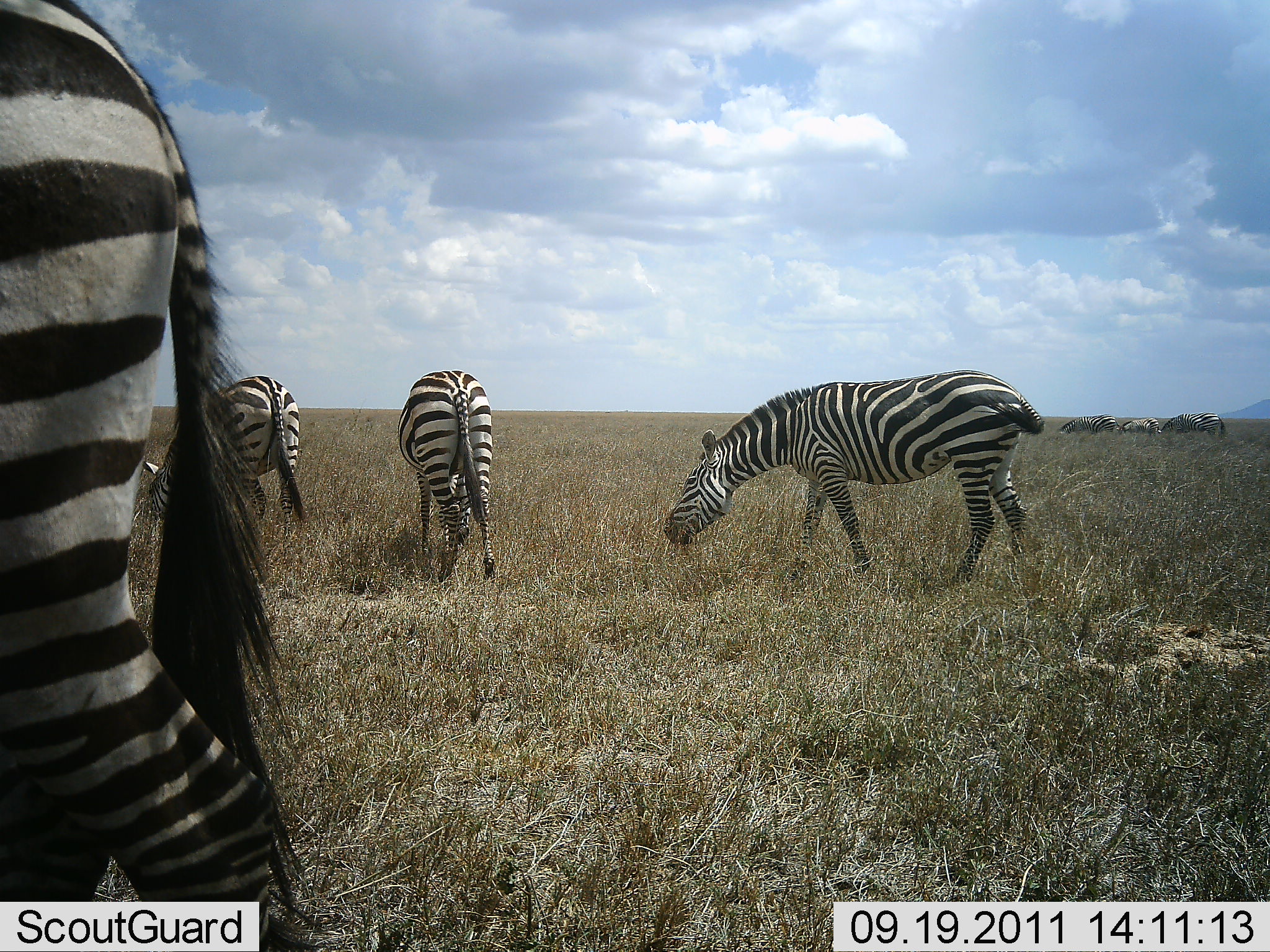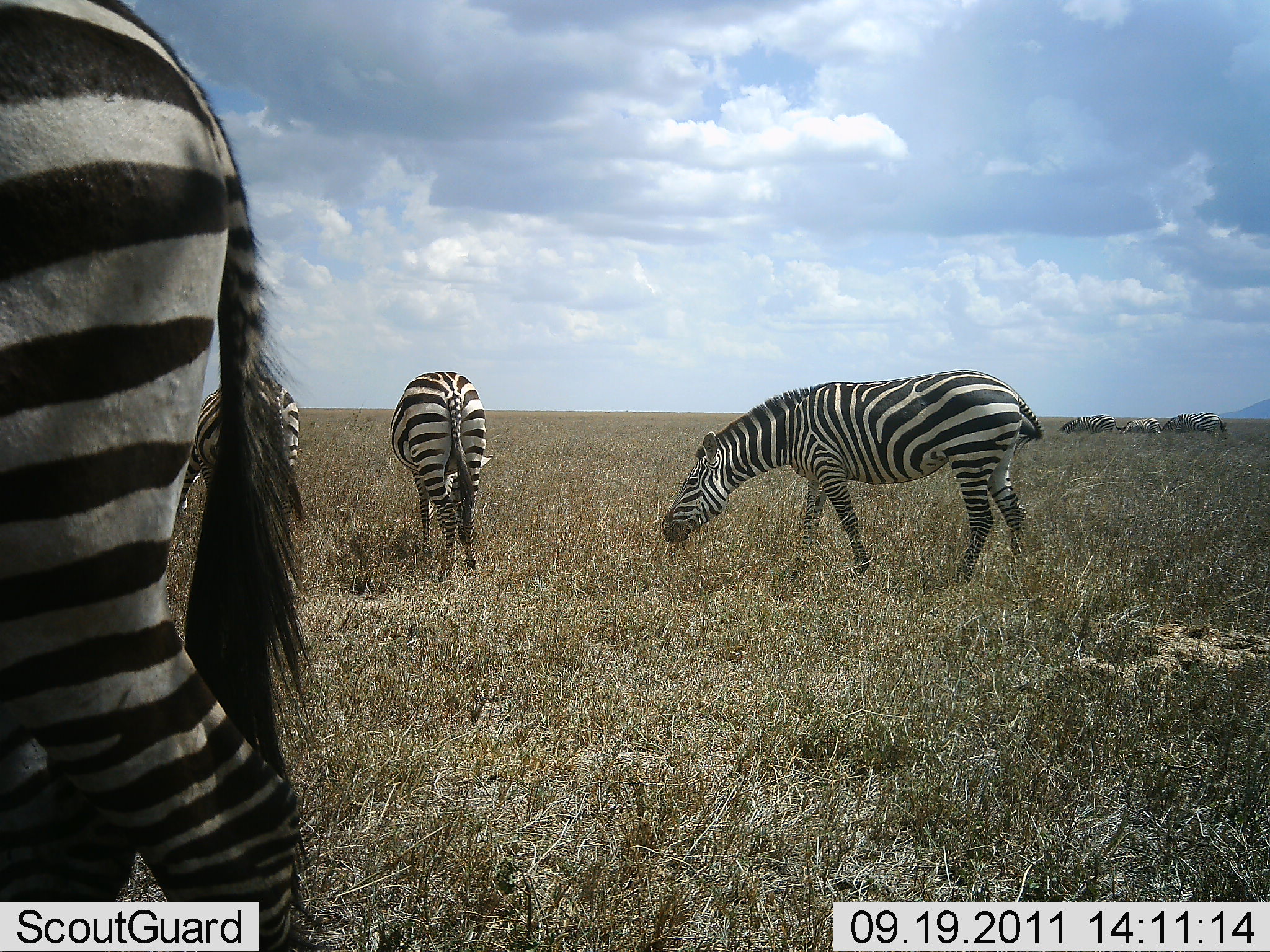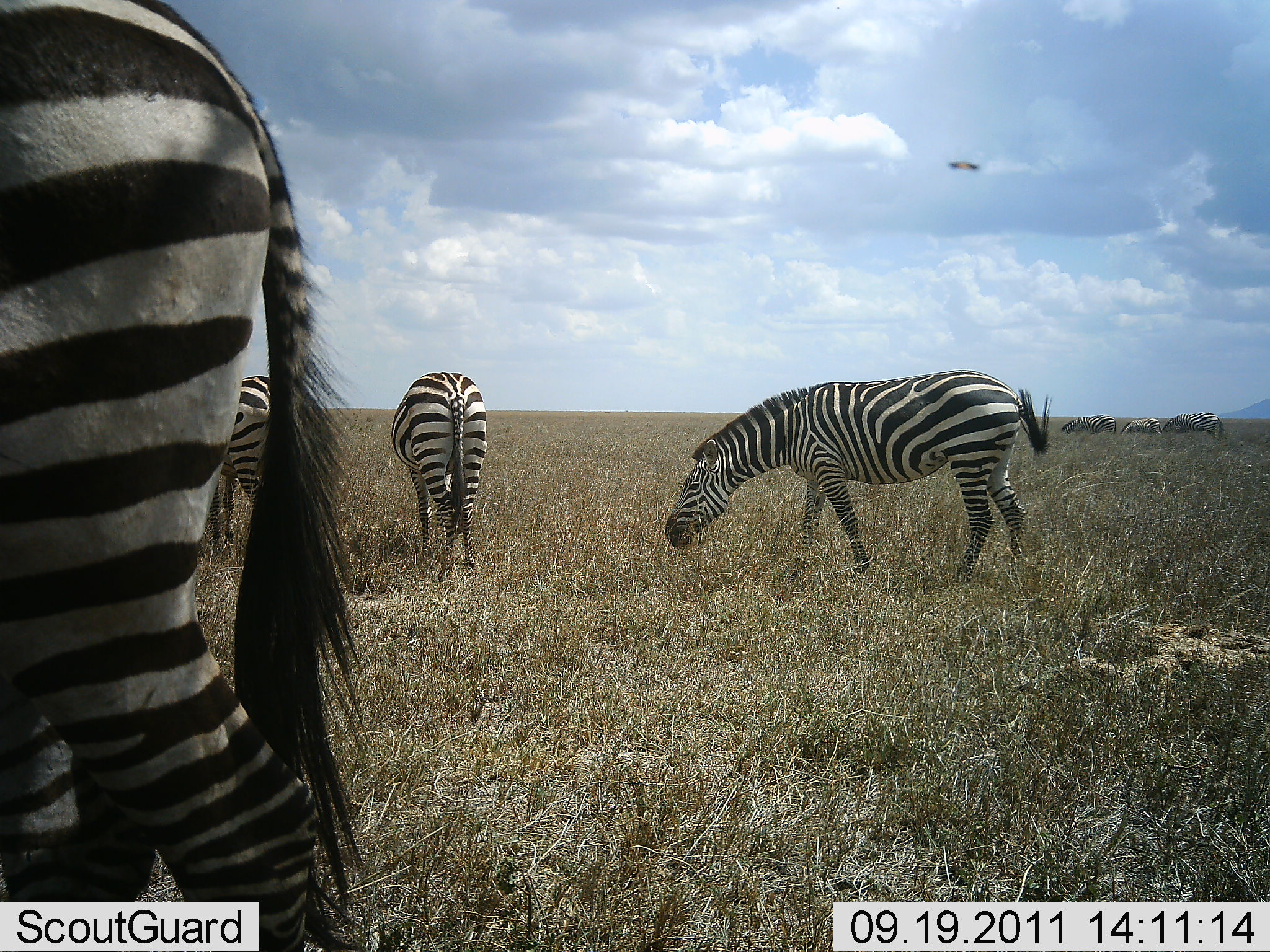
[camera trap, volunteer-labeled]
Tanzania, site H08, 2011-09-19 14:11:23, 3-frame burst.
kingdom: Animalia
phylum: Chordata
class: Mammalia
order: Perissodactyla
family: Equidae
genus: Equus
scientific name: Equus quagga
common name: plains zebra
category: zebra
Zebra (plains zebra) (Equus quagga), count 7. Behavior (volunteer vote fractions): standing 21%, resting 0%, moving 14%, interacting 0%. Young present (vote fraction): 0%. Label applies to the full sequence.